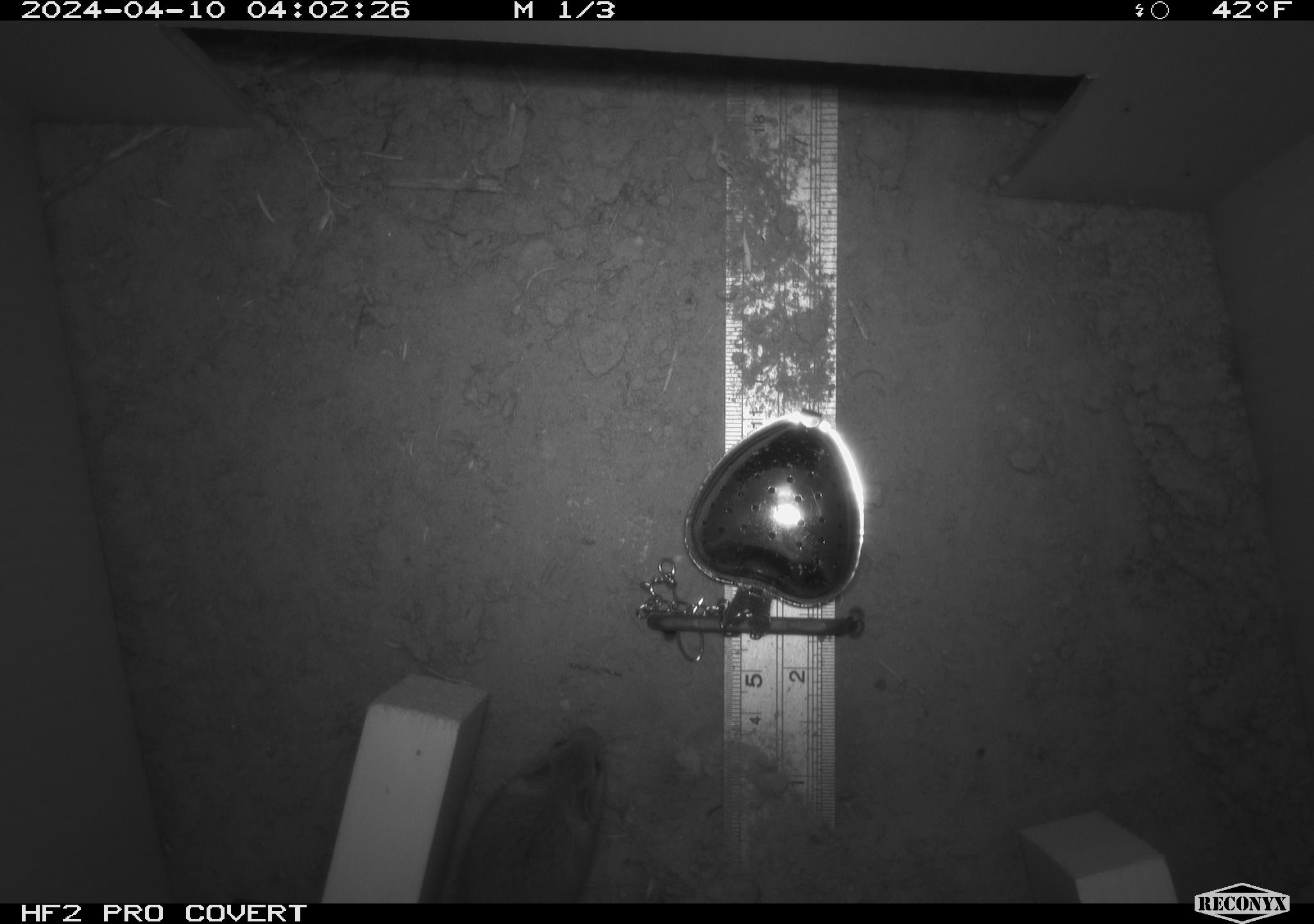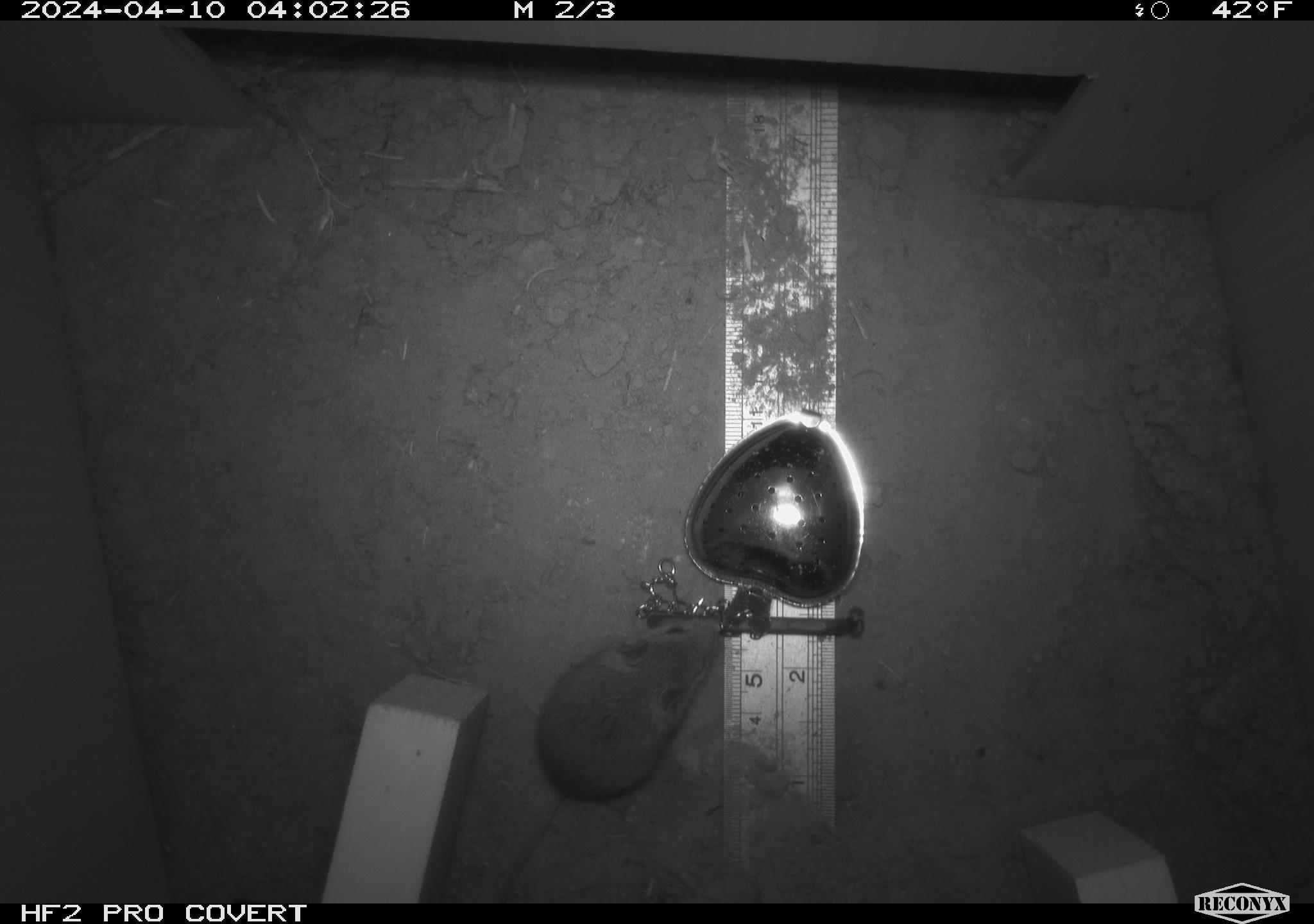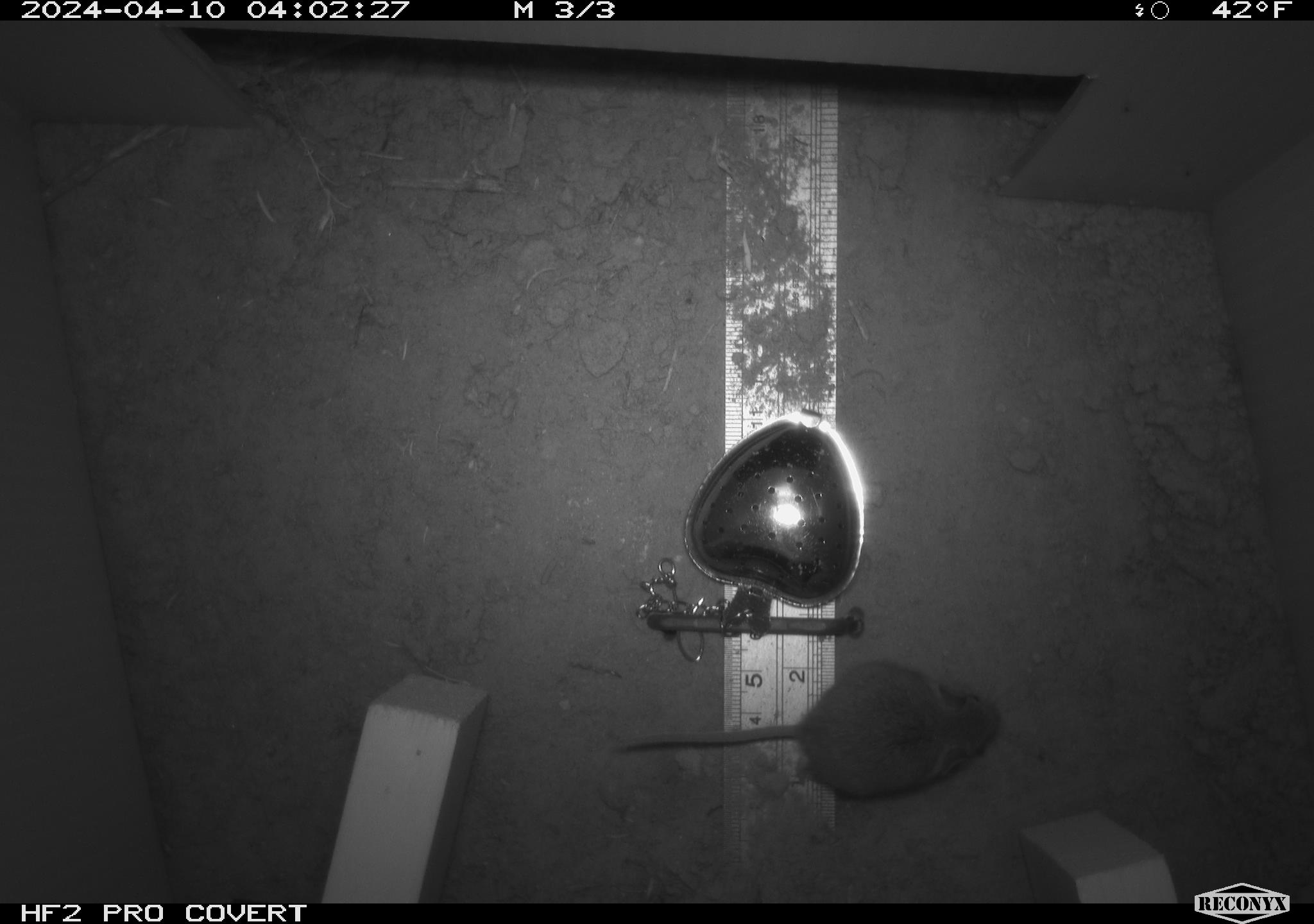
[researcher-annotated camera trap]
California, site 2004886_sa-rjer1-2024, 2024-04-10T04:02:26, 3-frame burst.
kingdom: Animalia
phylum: Chordata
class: Mammalia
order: Rodentia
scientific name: Rodentia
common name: mouse species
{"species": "mouse species (Rodentia)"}